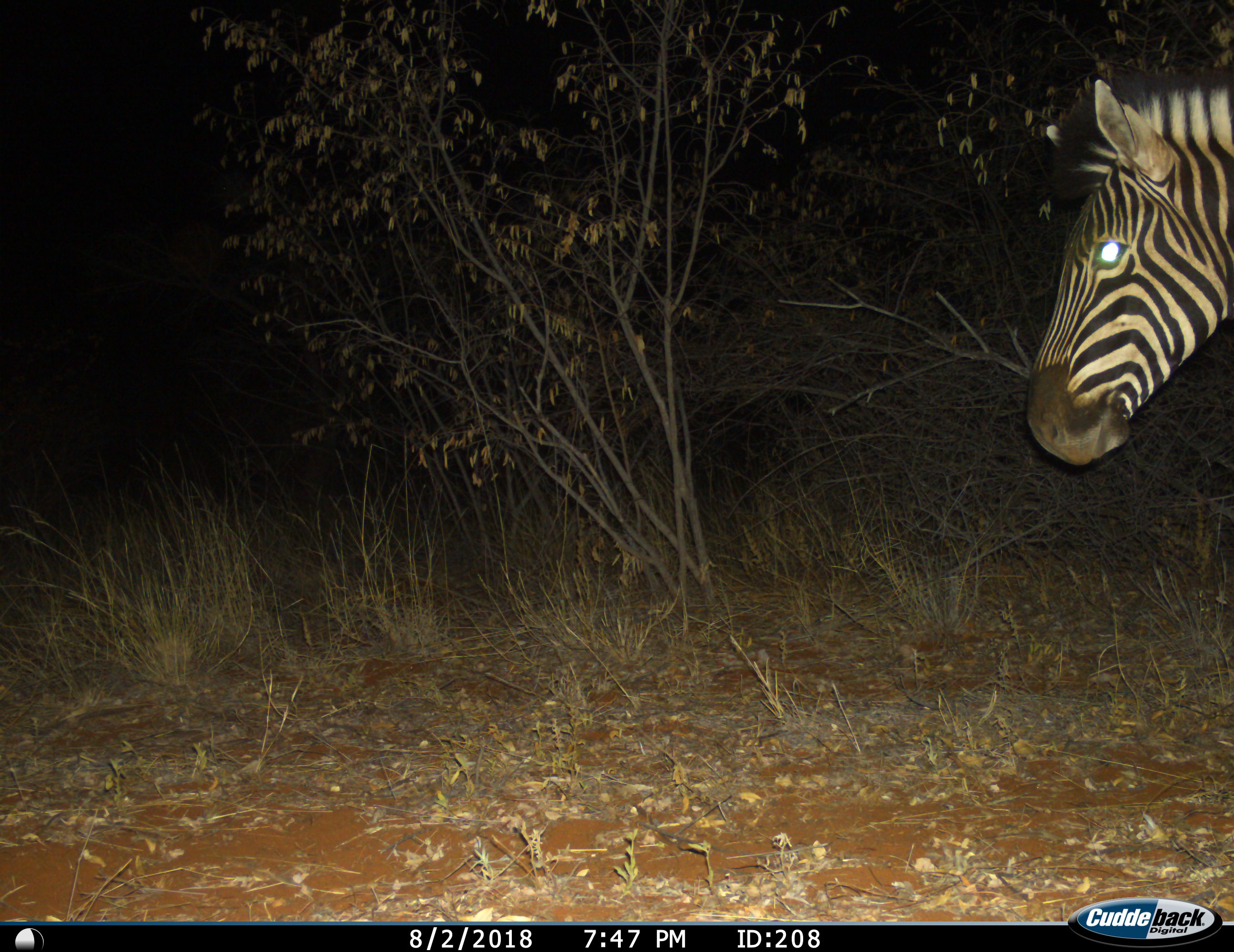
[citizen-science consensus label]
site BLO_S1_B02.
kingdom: Animalia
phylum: Chordata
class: Mammalia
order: Perissodactyla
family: Equidae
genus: Equus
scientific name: Equus quagga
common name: plains zebra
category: zebraplains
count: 1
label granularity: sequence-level